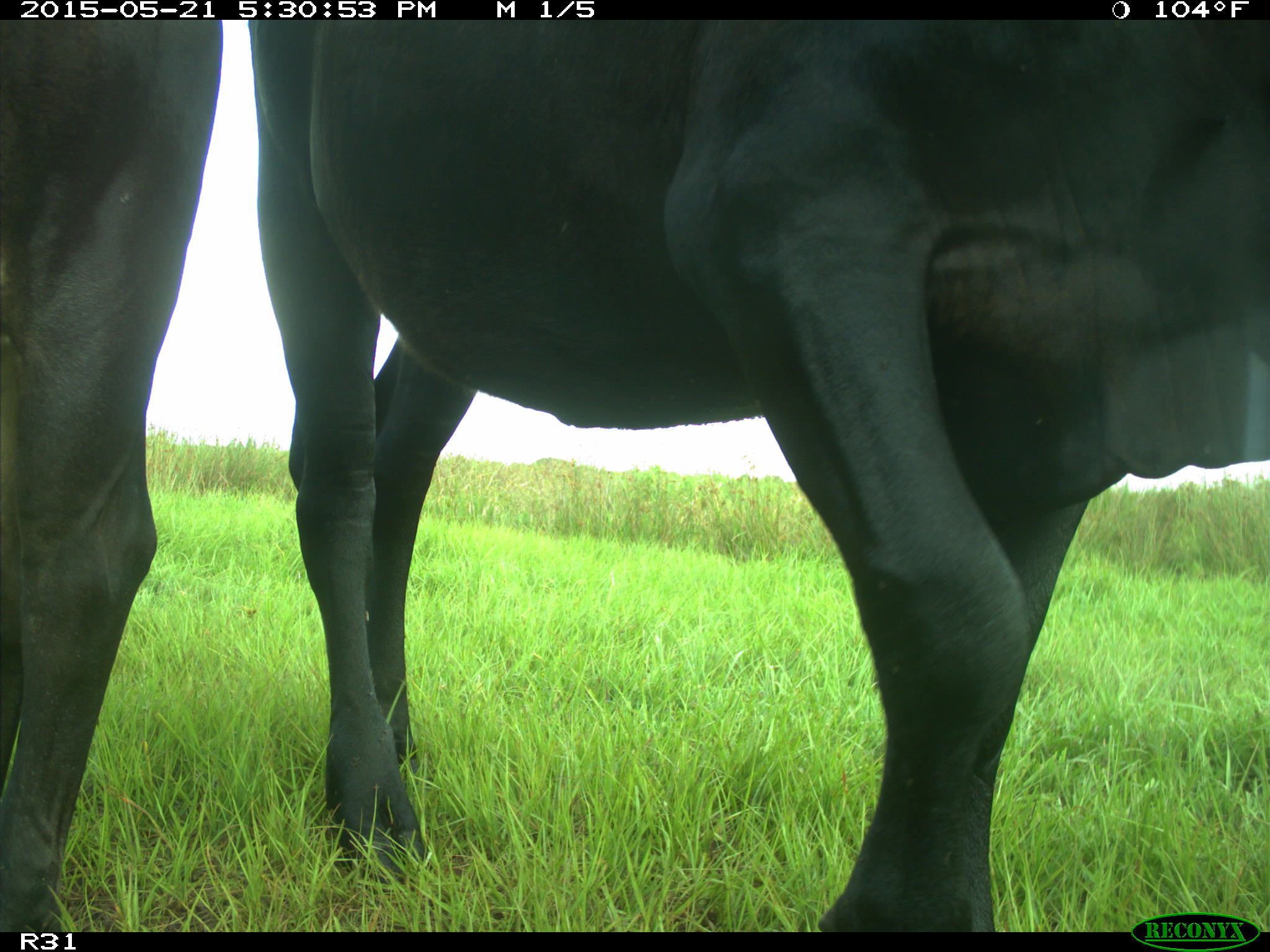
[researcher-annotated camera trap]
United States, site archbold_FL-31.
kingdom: Animalia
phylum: Chordata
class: Mammalia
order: Artiodactyla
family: Bovidae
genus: Bos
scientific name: Bos taurus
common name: domestic cow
Bos taurus (domestic cow).